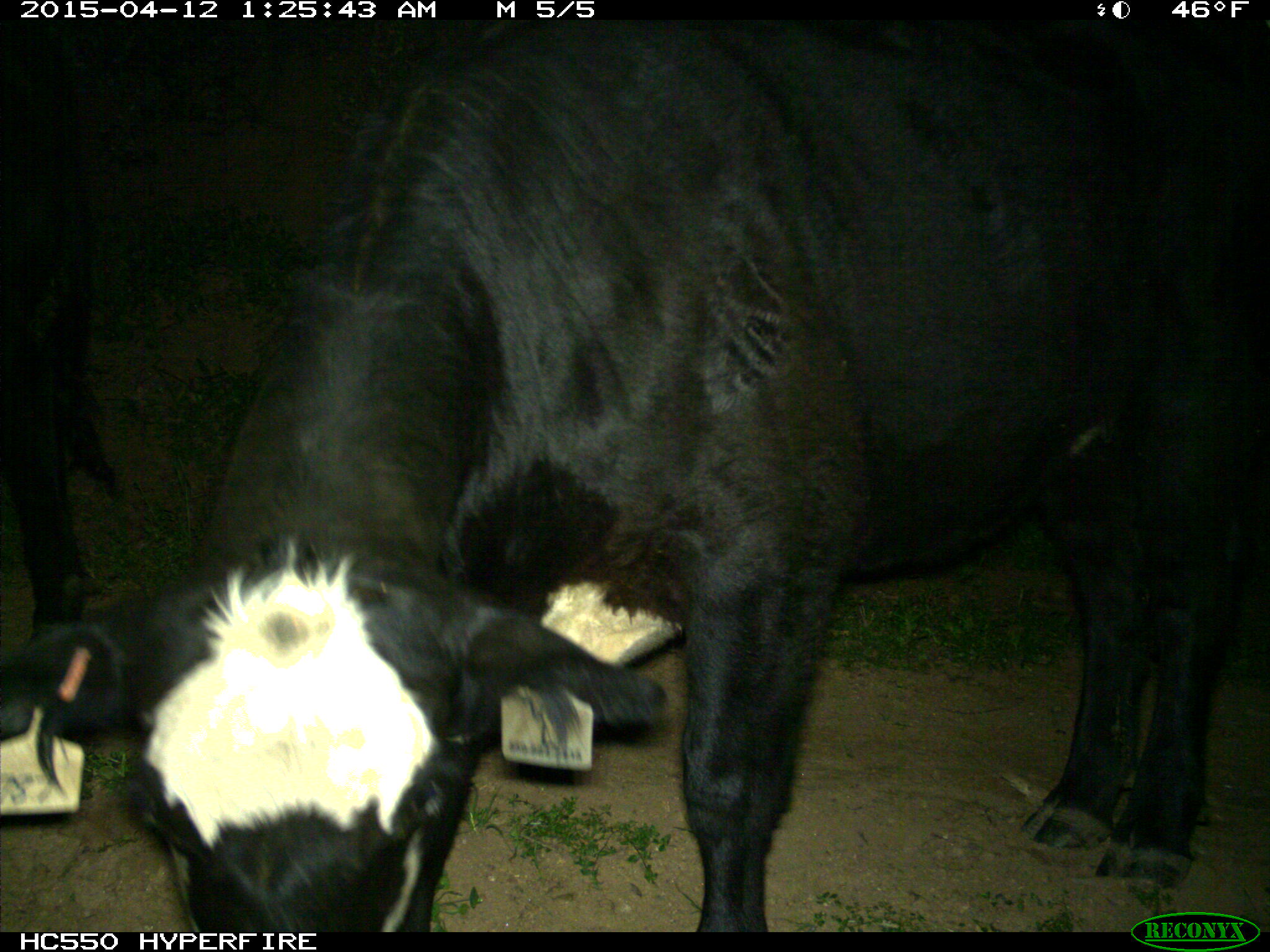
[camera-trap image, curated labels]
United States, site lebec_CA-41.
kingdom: Animalia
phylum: Chordata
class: Mammalia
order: Artiodactyla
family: Bovidae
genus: Bos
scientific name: Bos taurus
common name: domestic cow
Bos taurus (domestic cow).